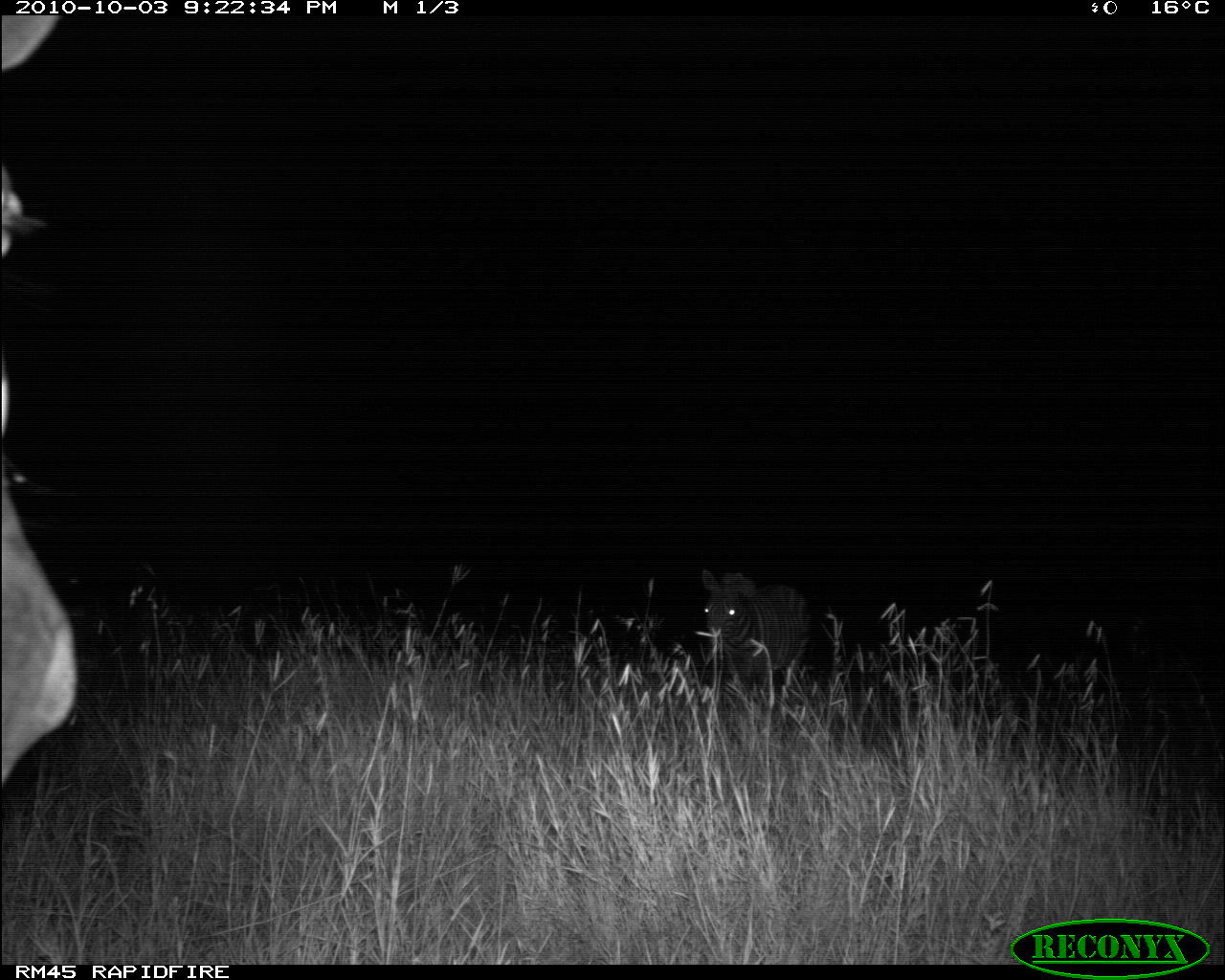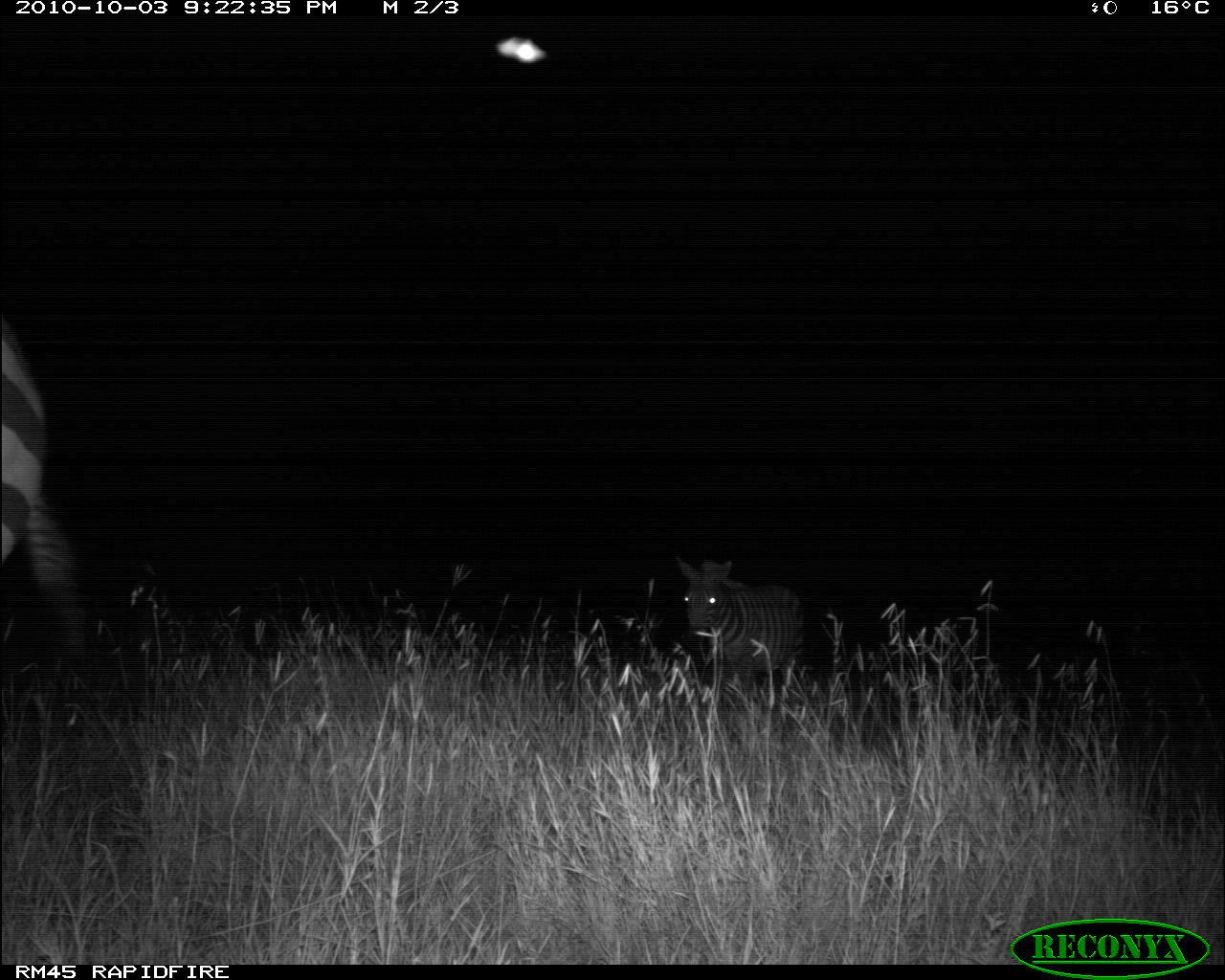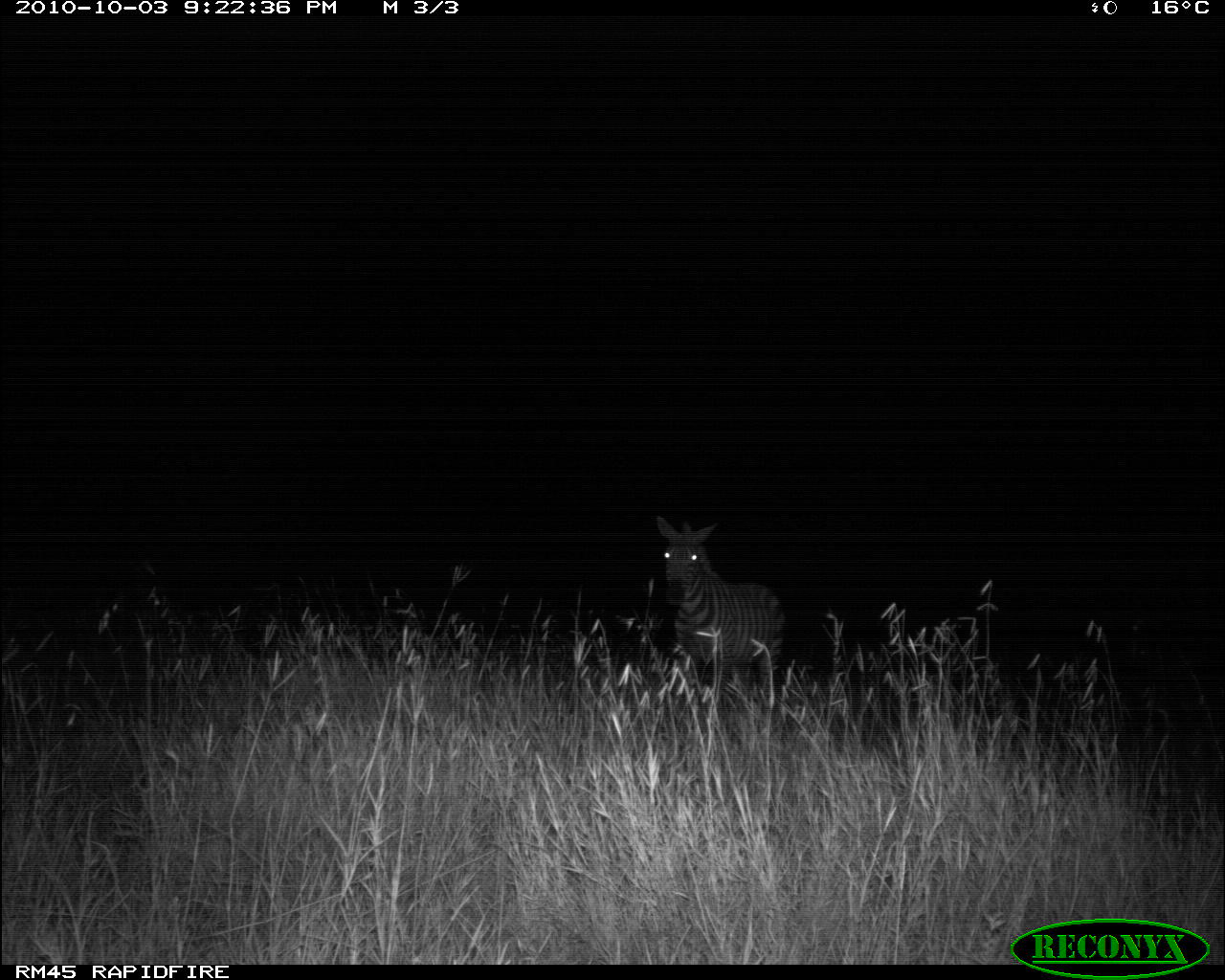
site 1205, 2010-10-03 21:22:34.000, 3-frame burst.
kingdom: Animalia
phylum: Chordata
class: Mammalia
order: Perissodactyla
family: Equidae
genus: Equus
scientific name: Equus quagga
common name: plains zebra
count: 2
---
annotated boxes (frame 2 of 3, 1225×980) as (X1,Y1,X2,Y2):
equus quagga: (0,307,102,677); (674,557,806,699)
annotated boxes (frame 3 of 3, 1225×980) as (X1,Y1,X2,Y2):
equus quagga: (653,514,786,694)